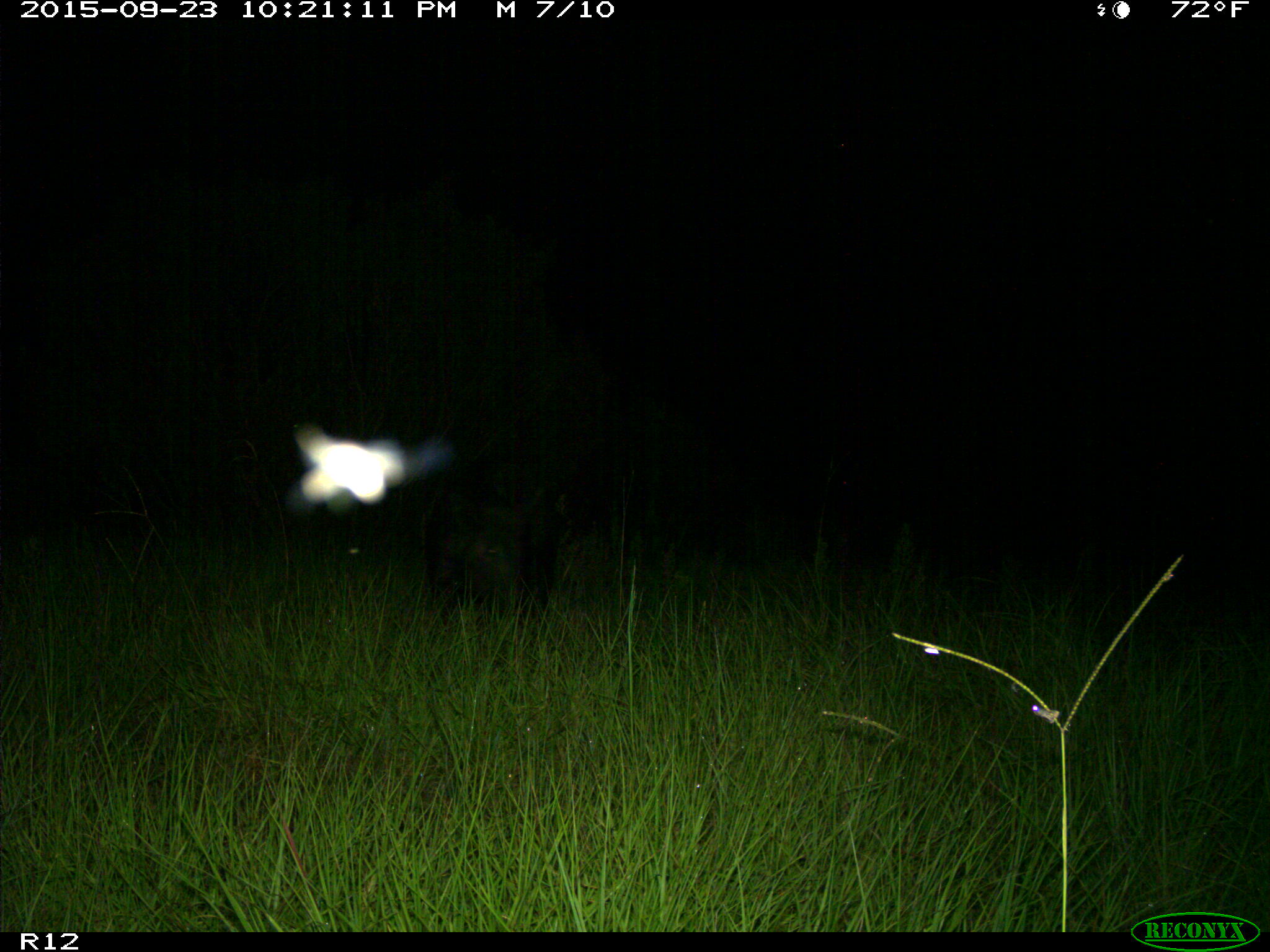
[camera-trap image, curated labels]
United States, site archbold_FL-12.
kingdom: Animalia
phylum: Chordata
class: Mammalia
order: Artiodactyla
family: Suidae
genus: Sus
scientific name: Sus scrofa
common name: wild boar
Sus scrofa (wild boar).